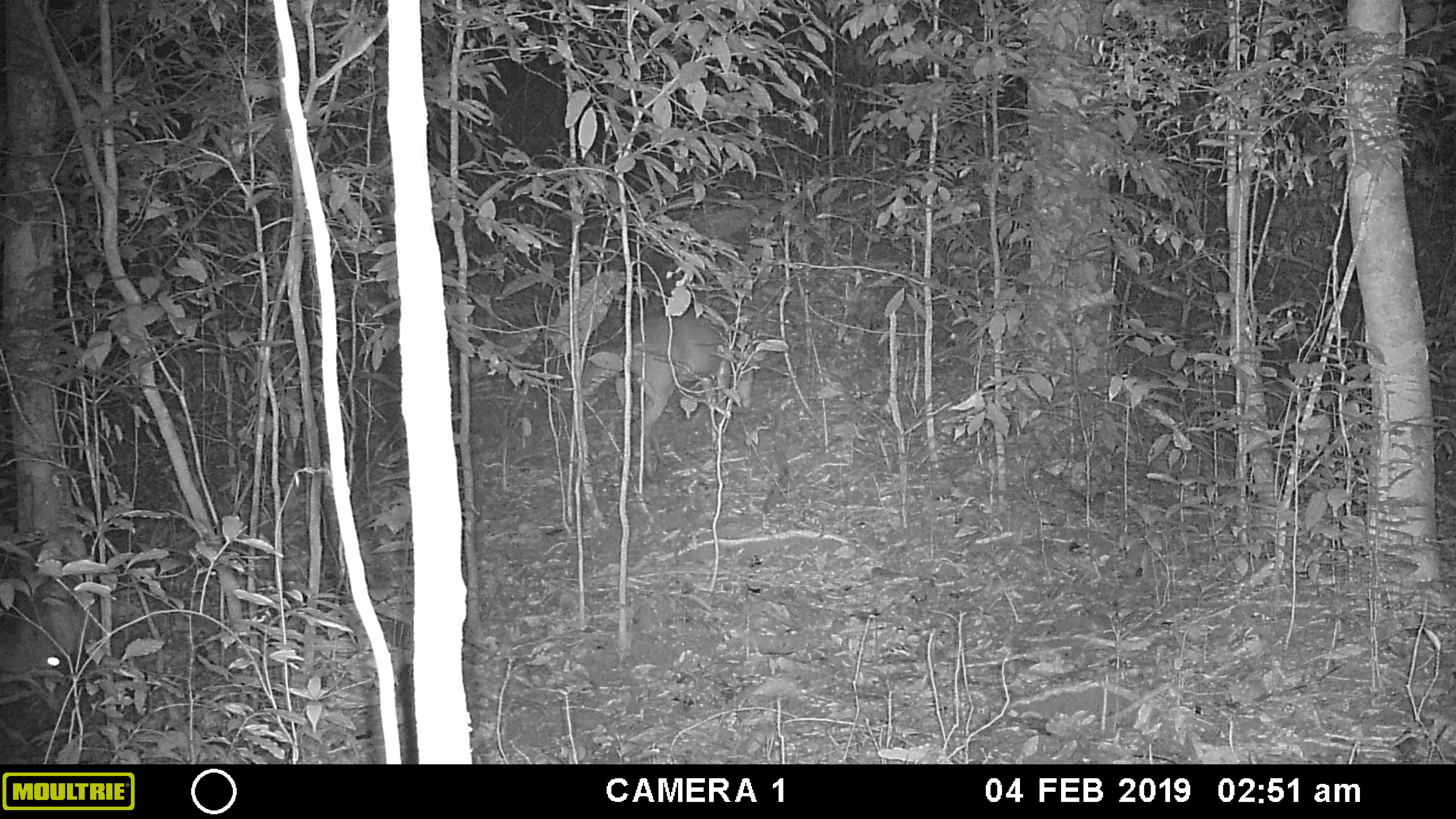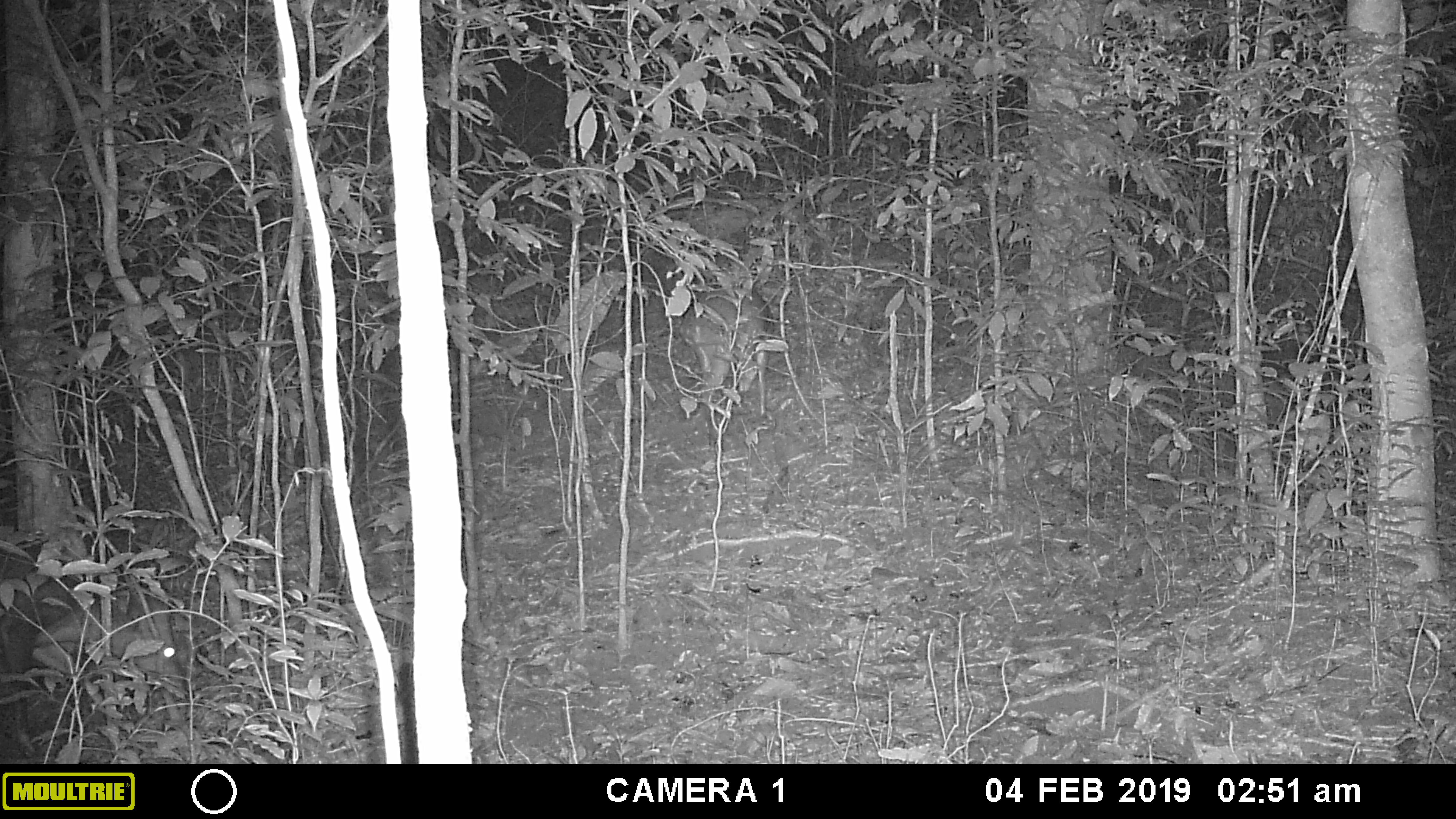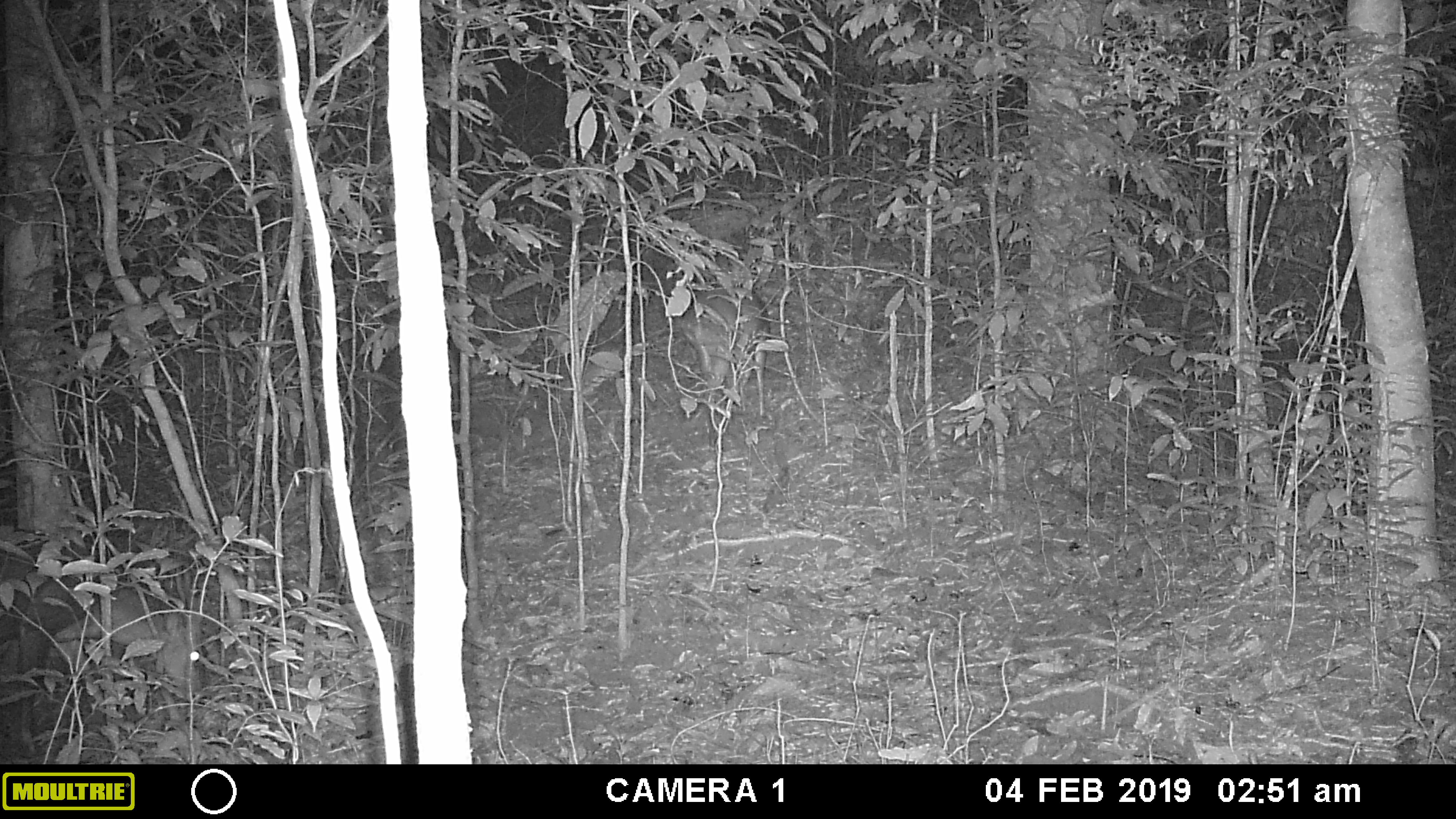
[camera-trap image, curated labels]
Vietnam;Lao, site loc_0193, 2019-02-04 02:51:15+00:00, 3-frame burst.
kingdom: Animalia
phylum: Chordata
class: Mammalia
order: Artiodactyla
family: Cervidae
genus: Muntiacus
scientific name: Muntiacus vuquangensis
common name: large-antlered muntjac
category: large antlered muntjac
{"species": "large antlered muntjac (large-antlered muntjac) (Muntiacus vuquangensis)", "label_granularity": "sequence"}